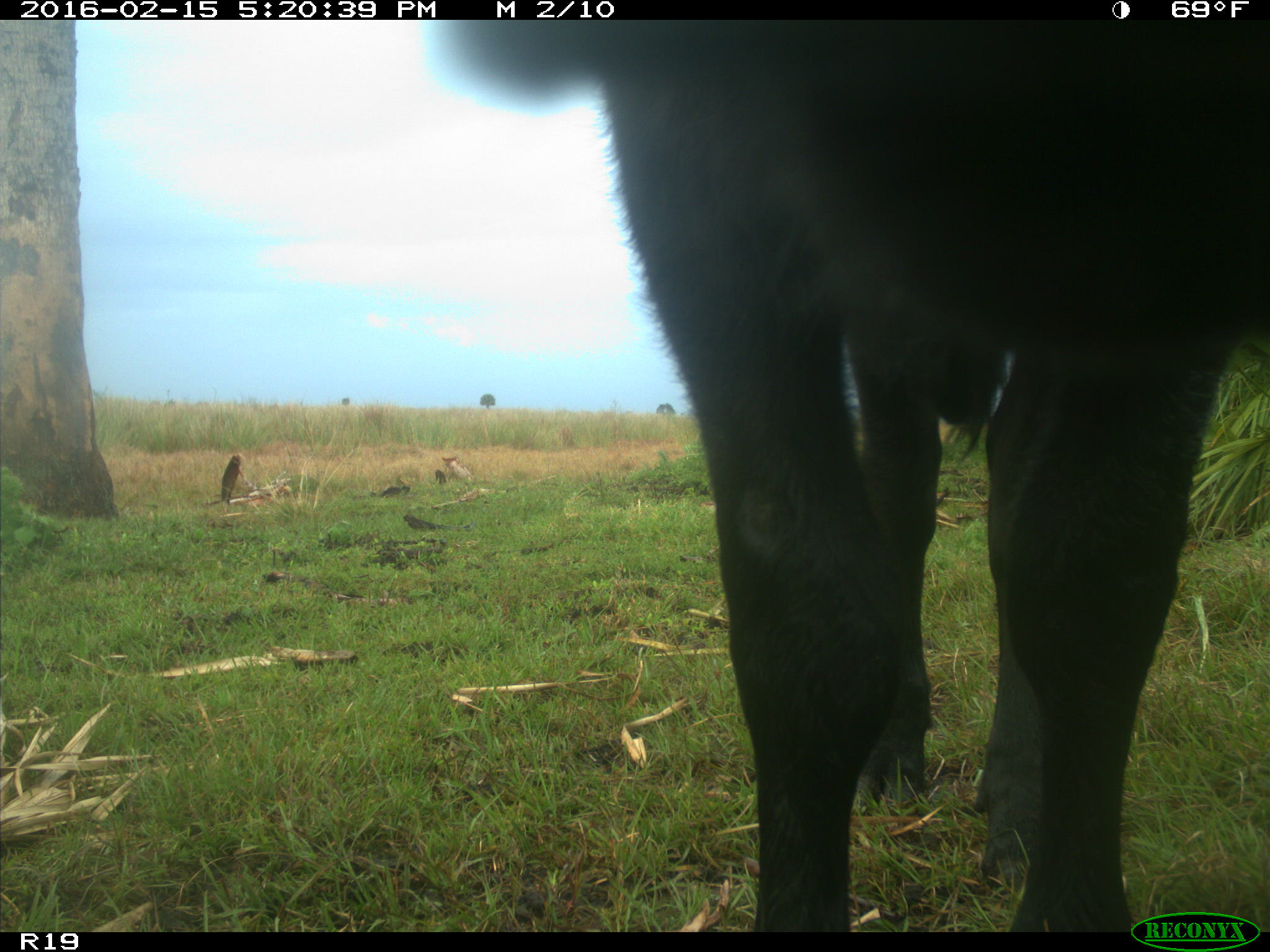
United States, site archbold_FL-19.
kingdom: Animalia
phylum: Chordata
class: Mammalia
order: Artiodactyla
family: Bovidae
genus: Bos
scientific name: Bos taurus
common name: domestic cow